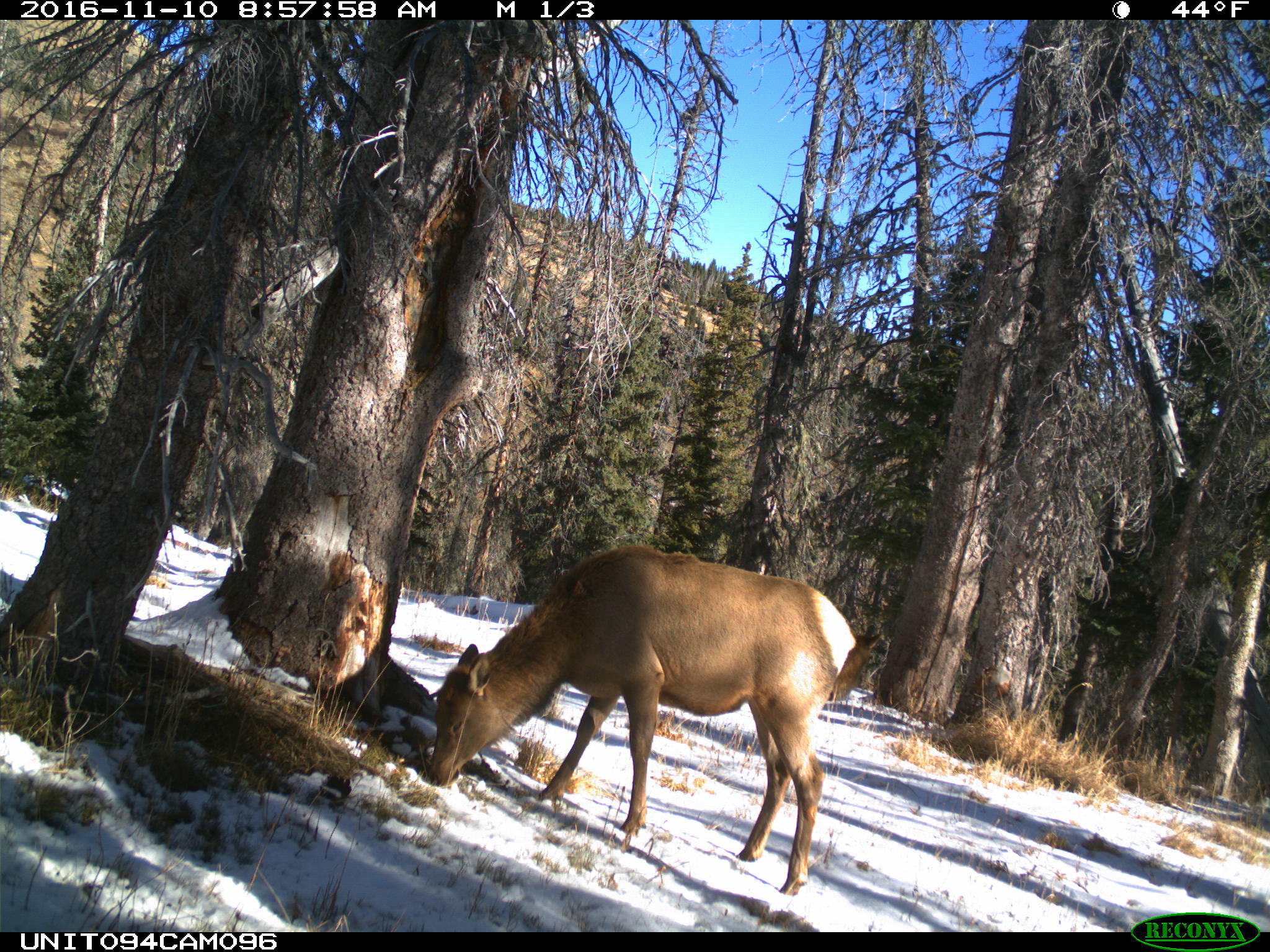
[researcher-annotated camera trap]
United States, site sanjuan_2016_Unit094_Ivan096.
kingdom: Animalia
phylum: Chordata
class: Mammalia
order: Artiodactyla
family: Cervidae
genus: Cervus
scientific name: Cervus elaphus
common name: red deer